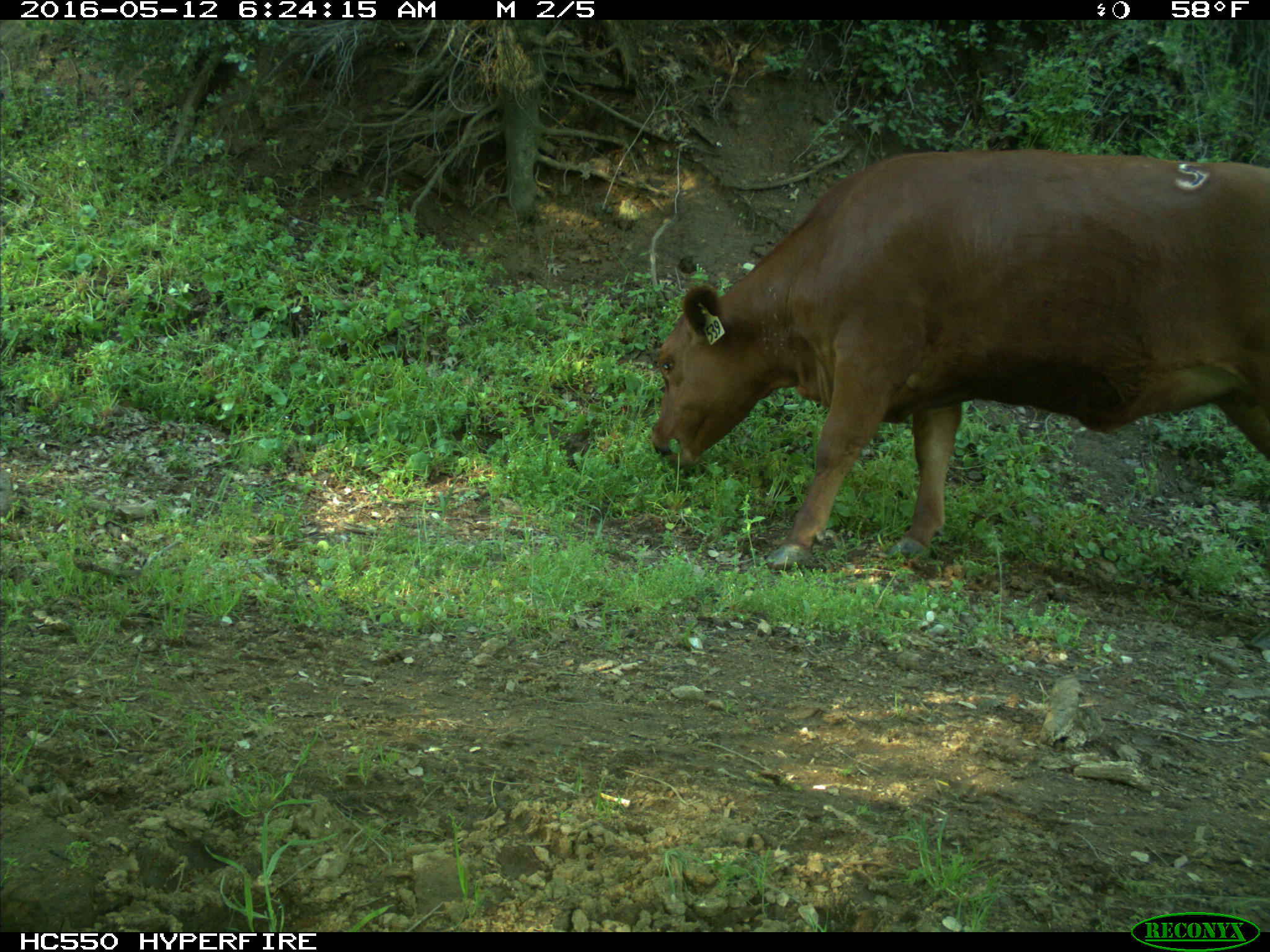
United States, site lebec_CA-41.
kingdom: Animalia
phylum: Chordata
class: Mammalia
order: Artiodactyla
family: Bovidae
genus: Bos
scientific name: Bos taurus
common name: domestic cow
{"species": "Bos taurus (domestic cow)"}